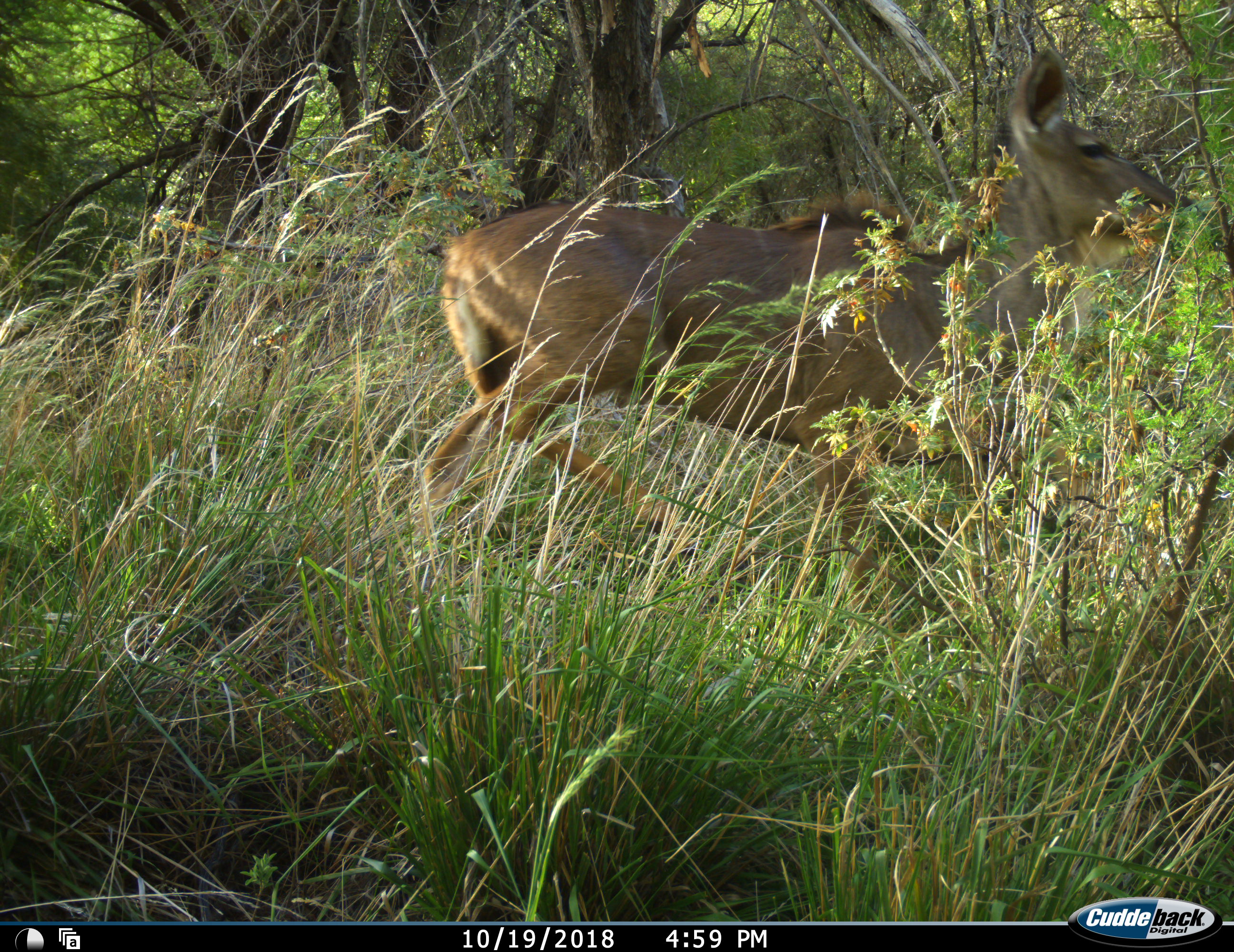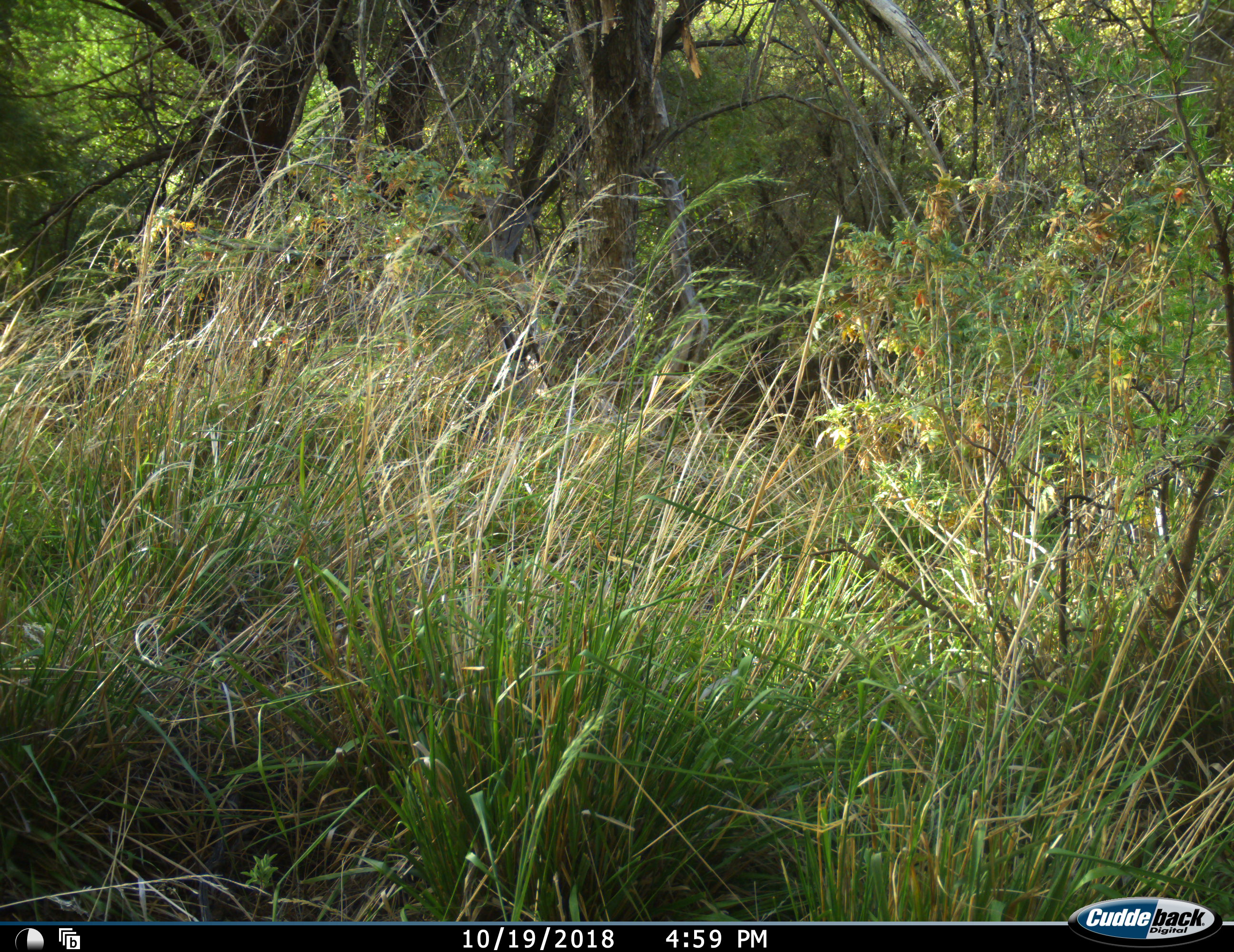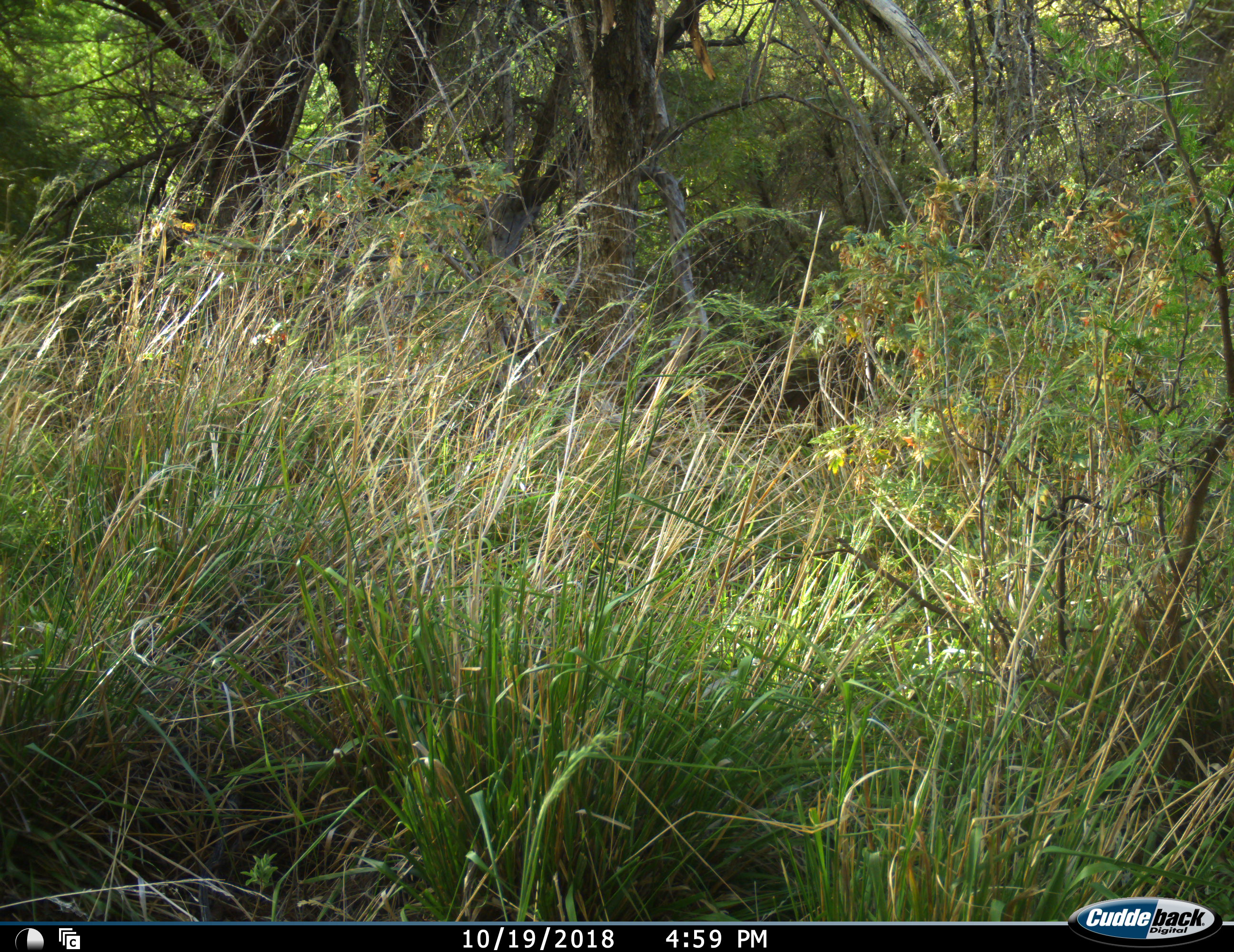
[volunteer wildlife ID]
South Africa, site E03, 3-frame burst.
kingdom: Animalia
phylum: Chordata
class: Mammalia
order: Artiodactyla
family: Bovidae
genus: Tragelaphus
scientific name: Tragelaphus strepsiceros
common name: greater kudu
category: kudu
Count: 1.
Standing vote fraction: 0%.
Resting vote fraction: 0%.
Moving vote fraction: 100%.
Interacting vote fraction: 0%.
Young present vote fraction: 0%.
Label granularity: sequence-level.